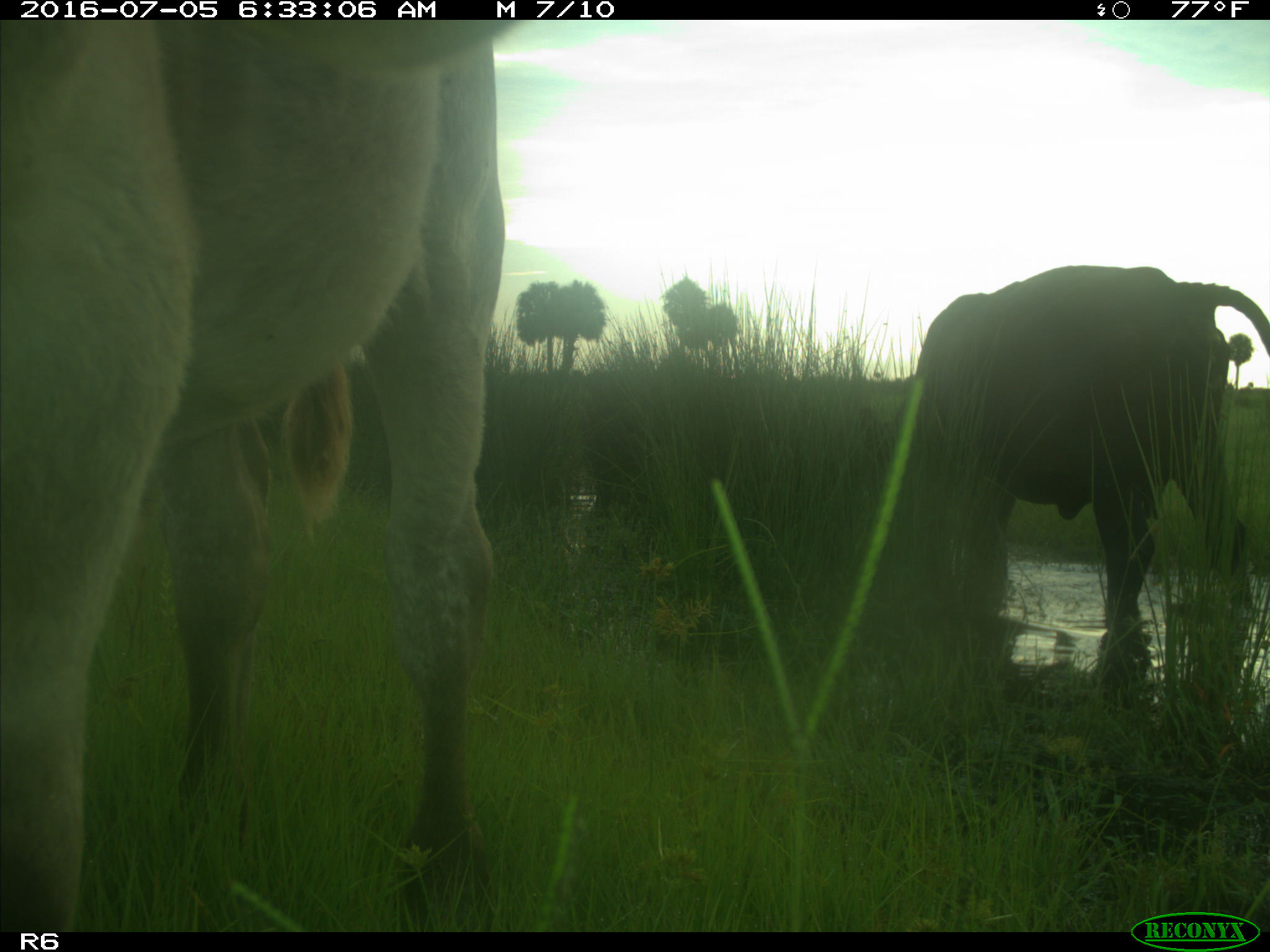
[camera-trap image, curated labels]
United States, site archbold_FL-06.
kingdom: Animalia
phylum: Chordata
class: Mammalia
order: Artiodactyla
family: Bovidae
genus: Bos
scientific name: Bos taurus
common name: domestic cow